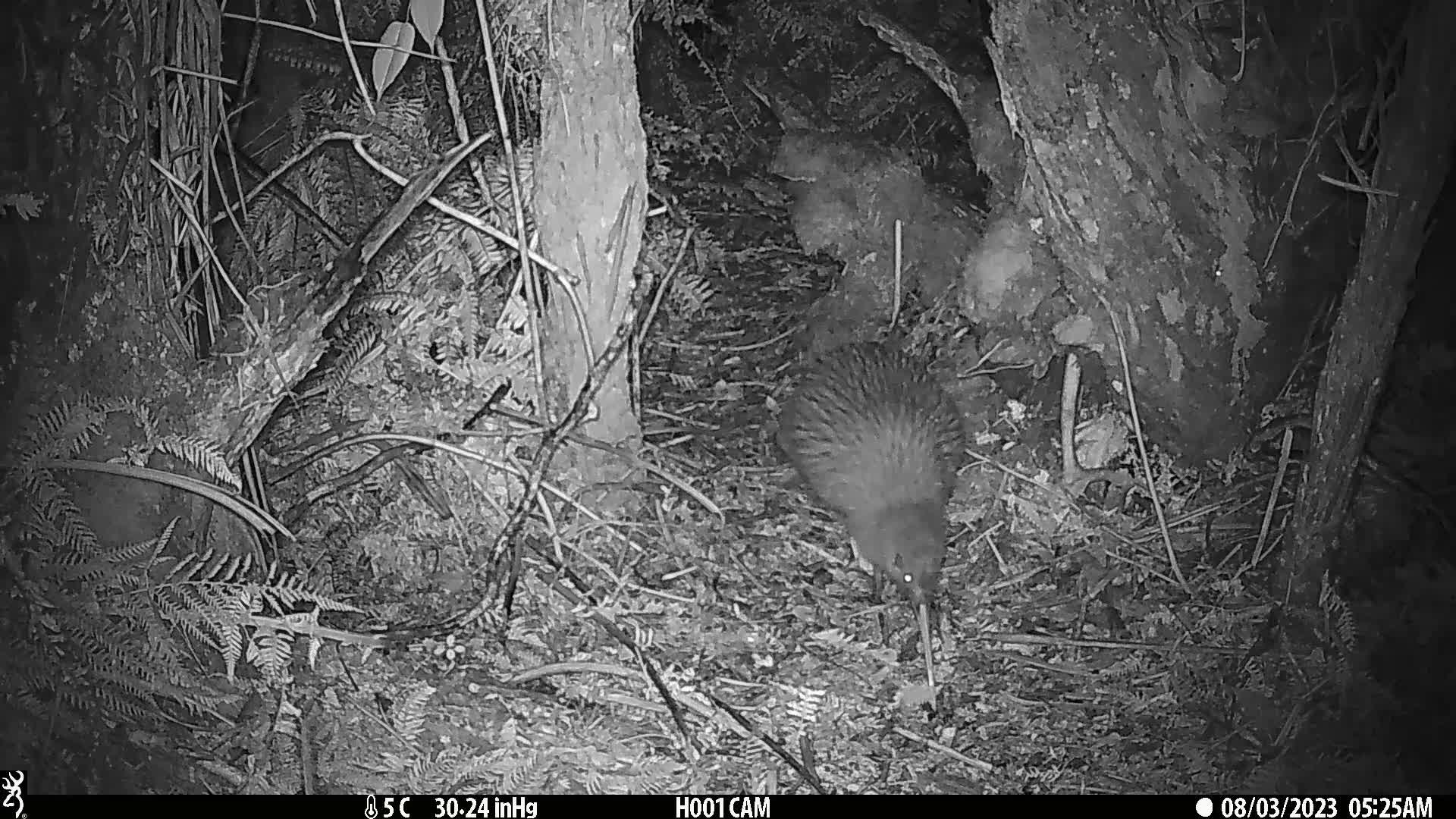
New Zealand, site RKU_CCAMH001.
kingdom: Animalia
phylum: Chordata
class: Aves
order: Apterygiformes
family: Apterygidae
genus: Apteryx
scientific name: Apteryx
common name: kiwi